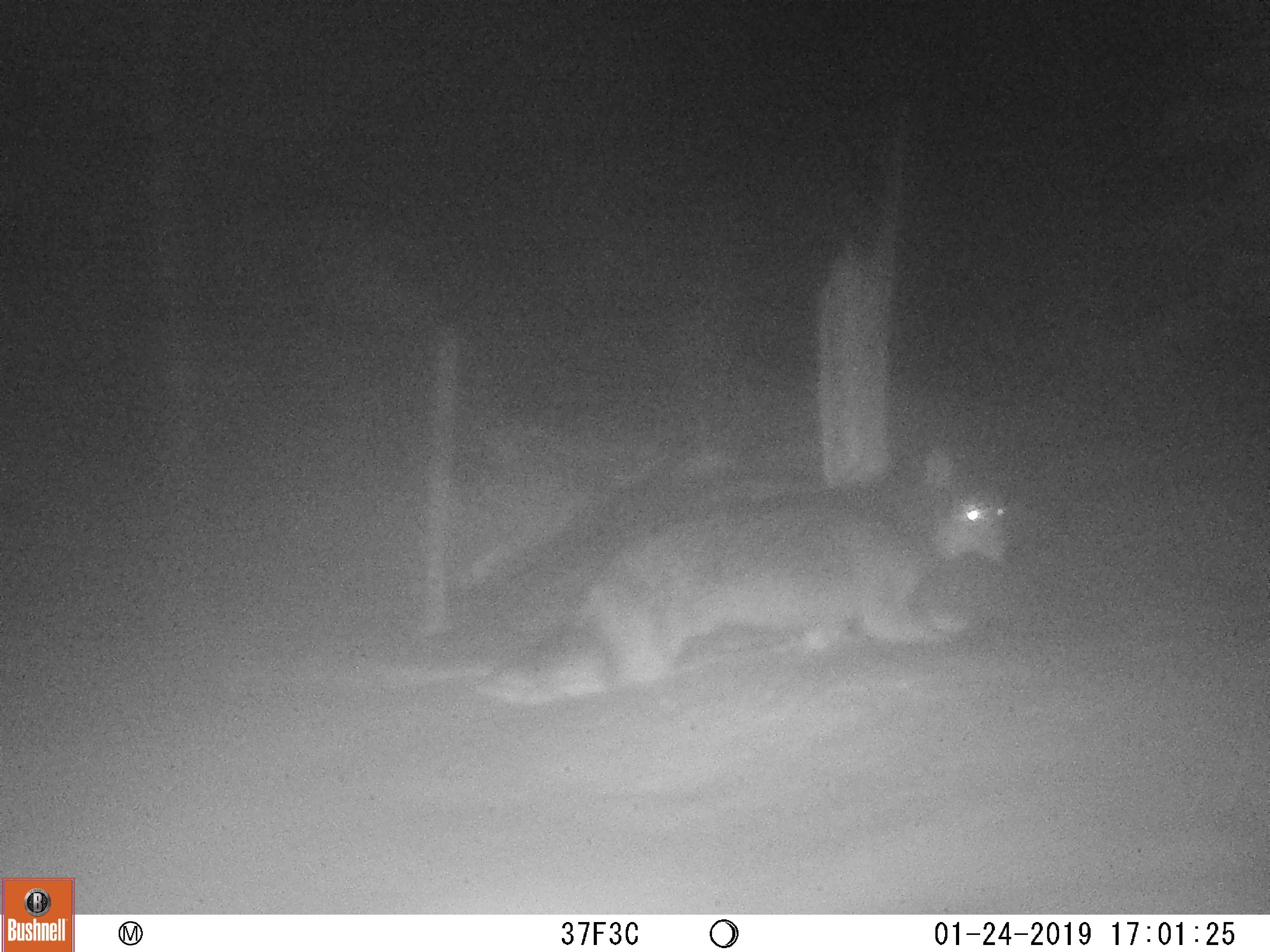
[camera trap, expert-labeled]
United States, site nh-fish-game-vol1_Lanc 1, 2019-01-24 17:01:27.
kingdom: Animalia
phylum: Chordata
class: Mammalia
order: Carnivora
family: Canidae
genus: Canis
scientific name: Canis latrans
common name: coyote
Coyote (Canis latrans).